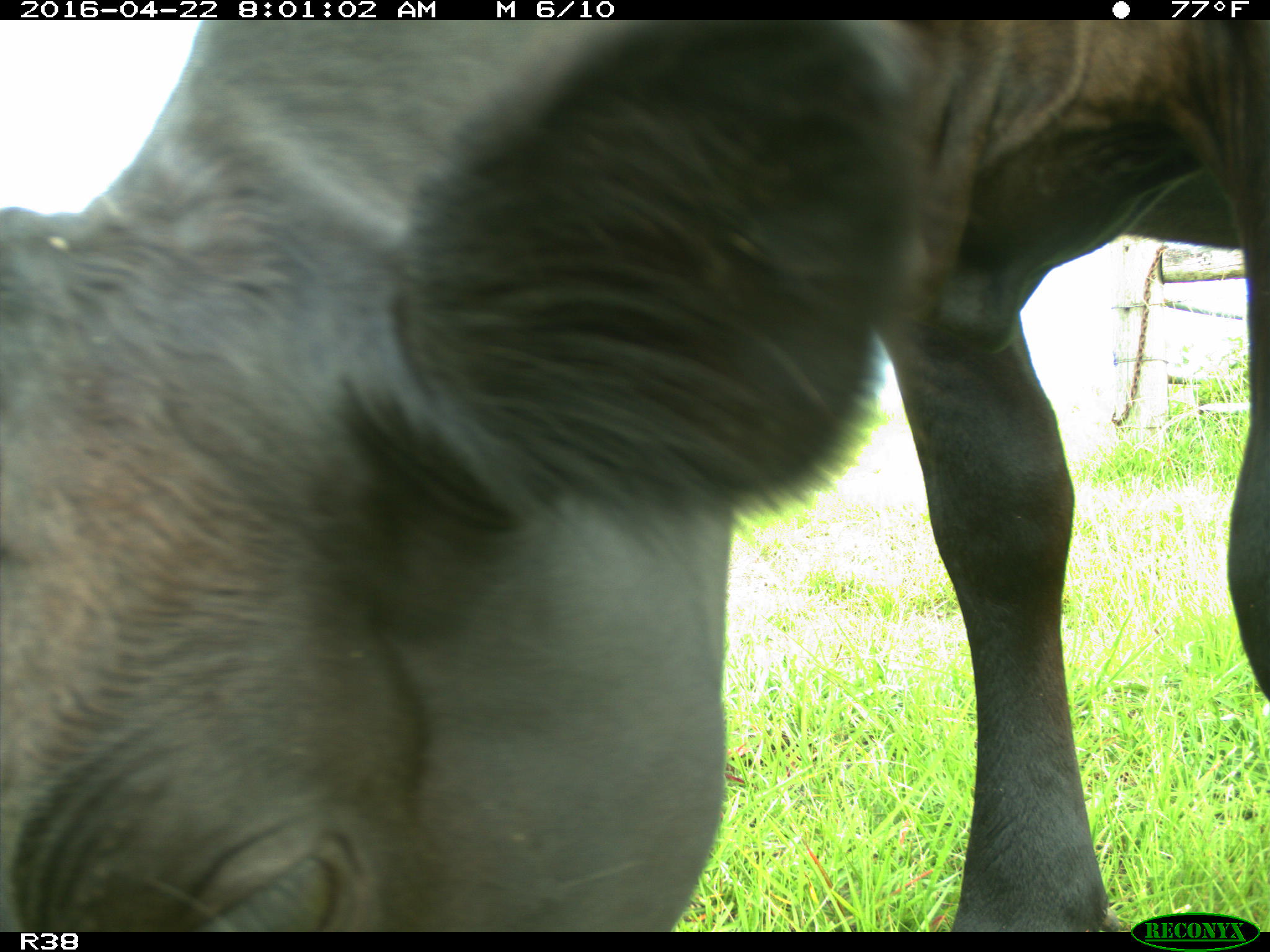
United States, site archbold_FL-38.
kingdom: Animalia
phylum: Chordata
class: Mammalia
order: Artiodactyla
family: Bovidae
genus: Bos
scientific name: Bos taurus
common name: domestic cow